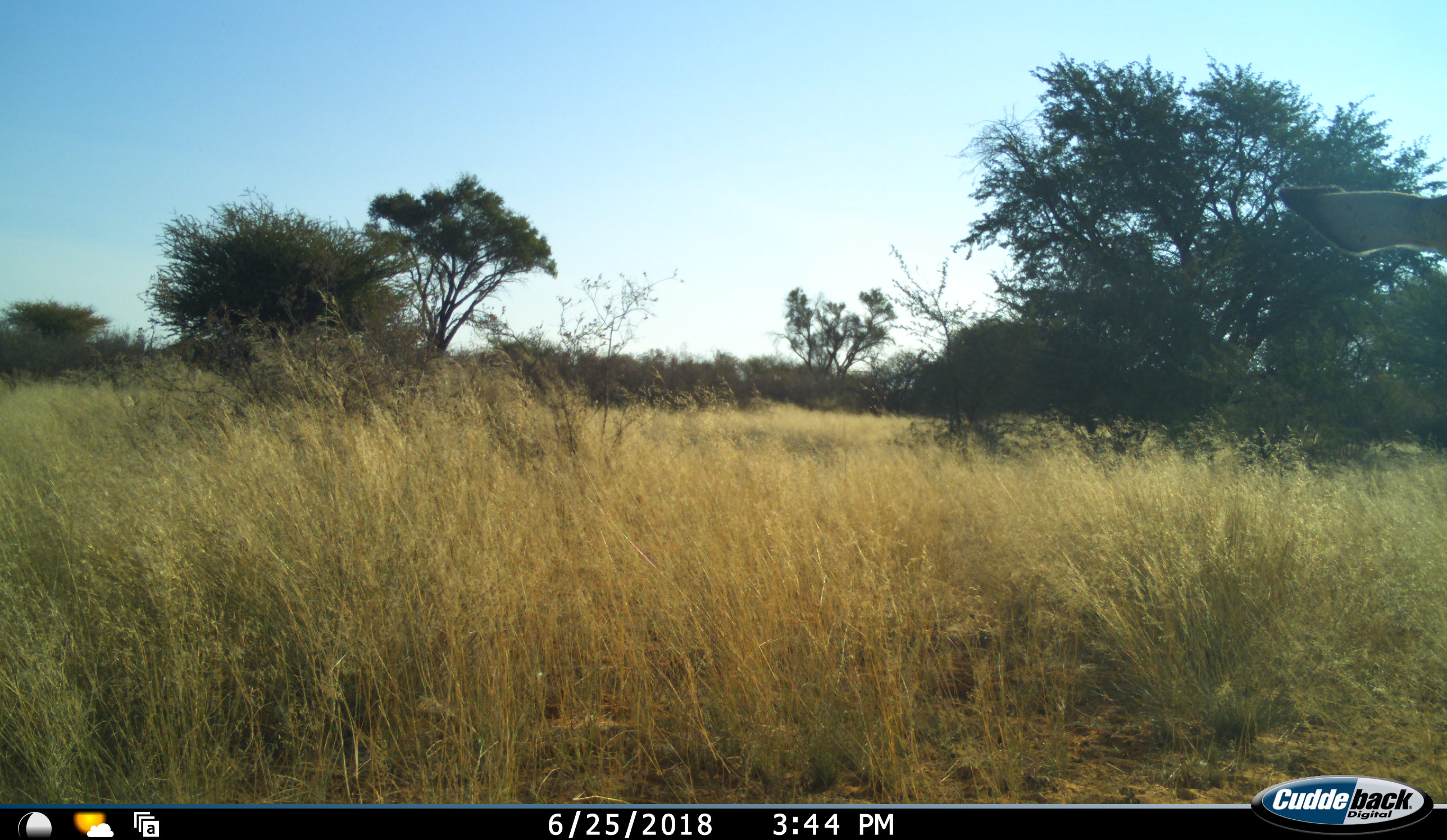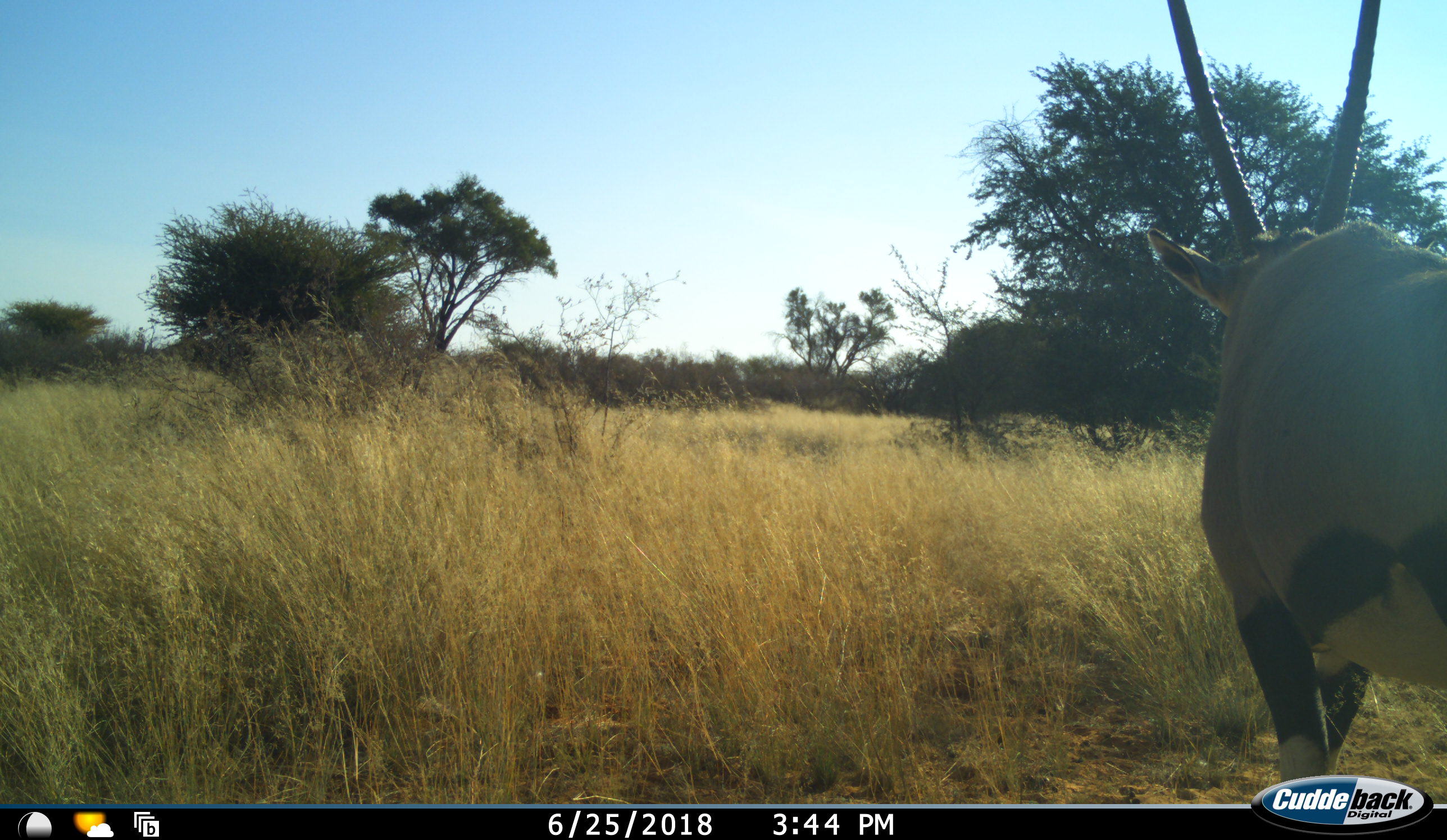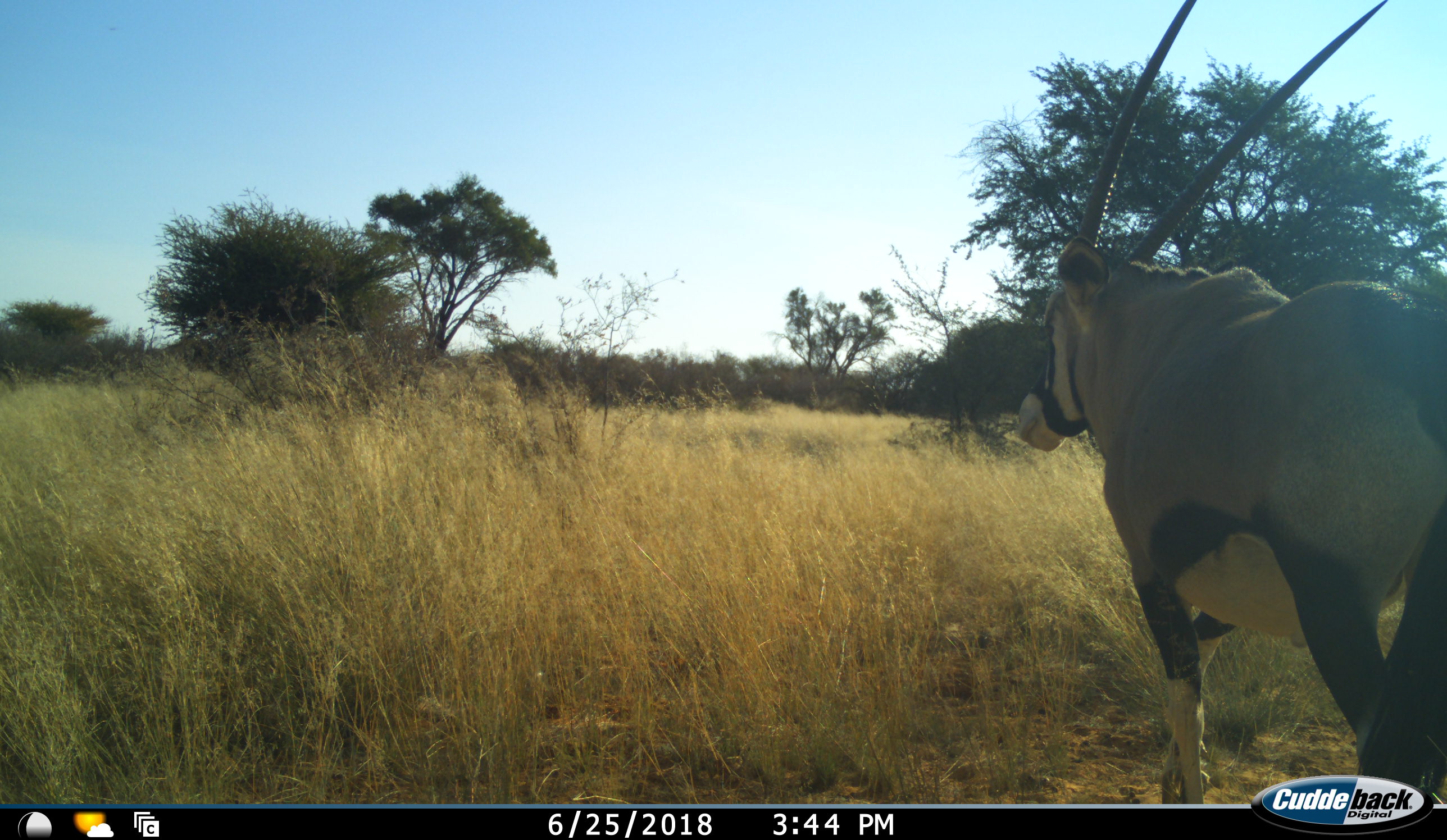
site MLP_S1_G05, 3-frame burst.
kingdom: Animalia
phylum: Chordata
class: Mammalia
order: Artiodactyla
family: Bovidae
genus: Oryx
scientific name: Oryx gazella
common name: gemsbok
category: oryx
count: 1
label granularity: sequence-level